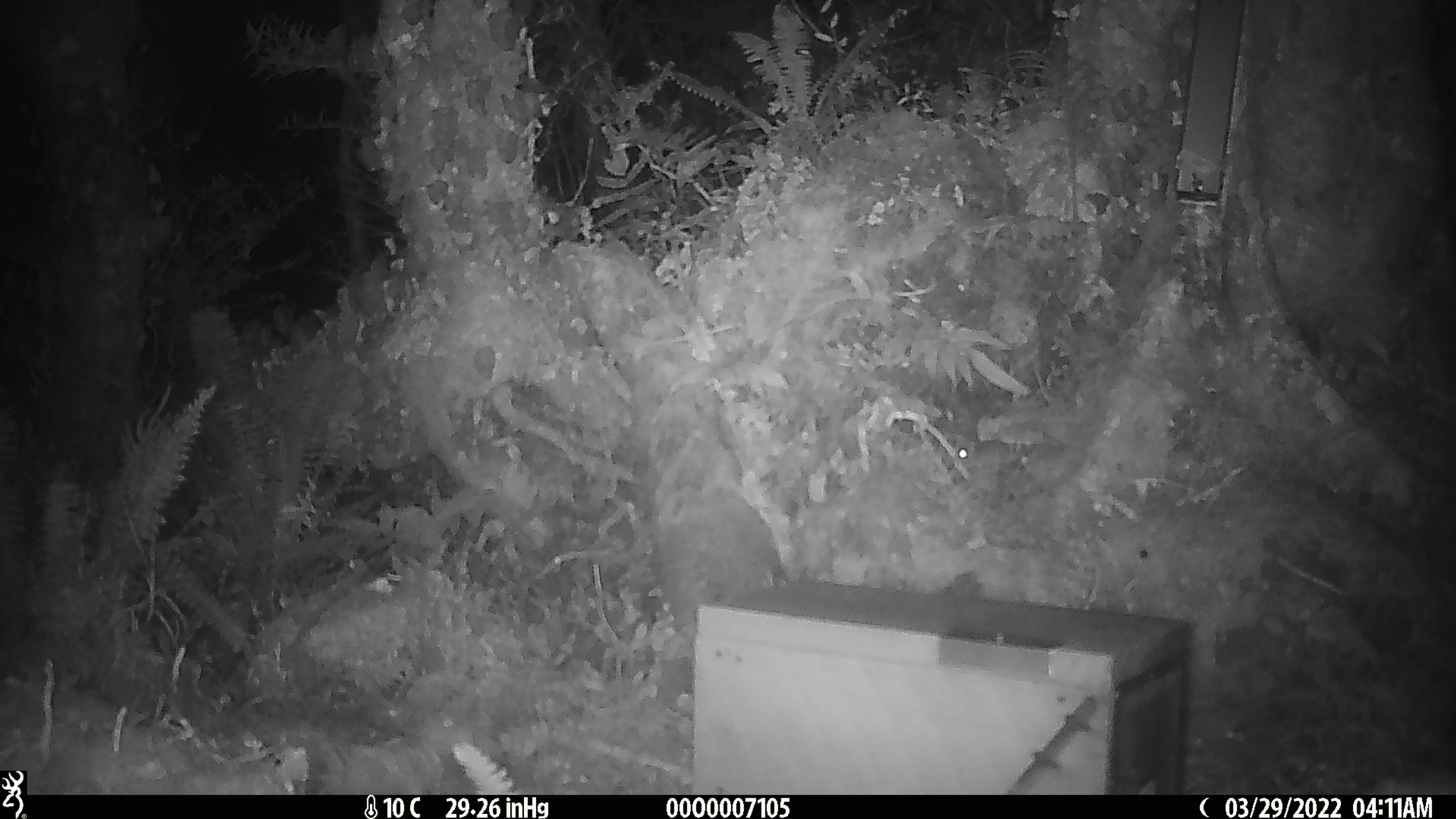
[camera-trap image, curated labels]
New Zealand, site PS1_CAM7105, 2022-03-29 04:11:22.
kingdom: Animalia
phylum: Chordata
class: Mammalia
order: Rodentia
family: Muridae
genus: Mus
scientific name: Mus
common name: mouse